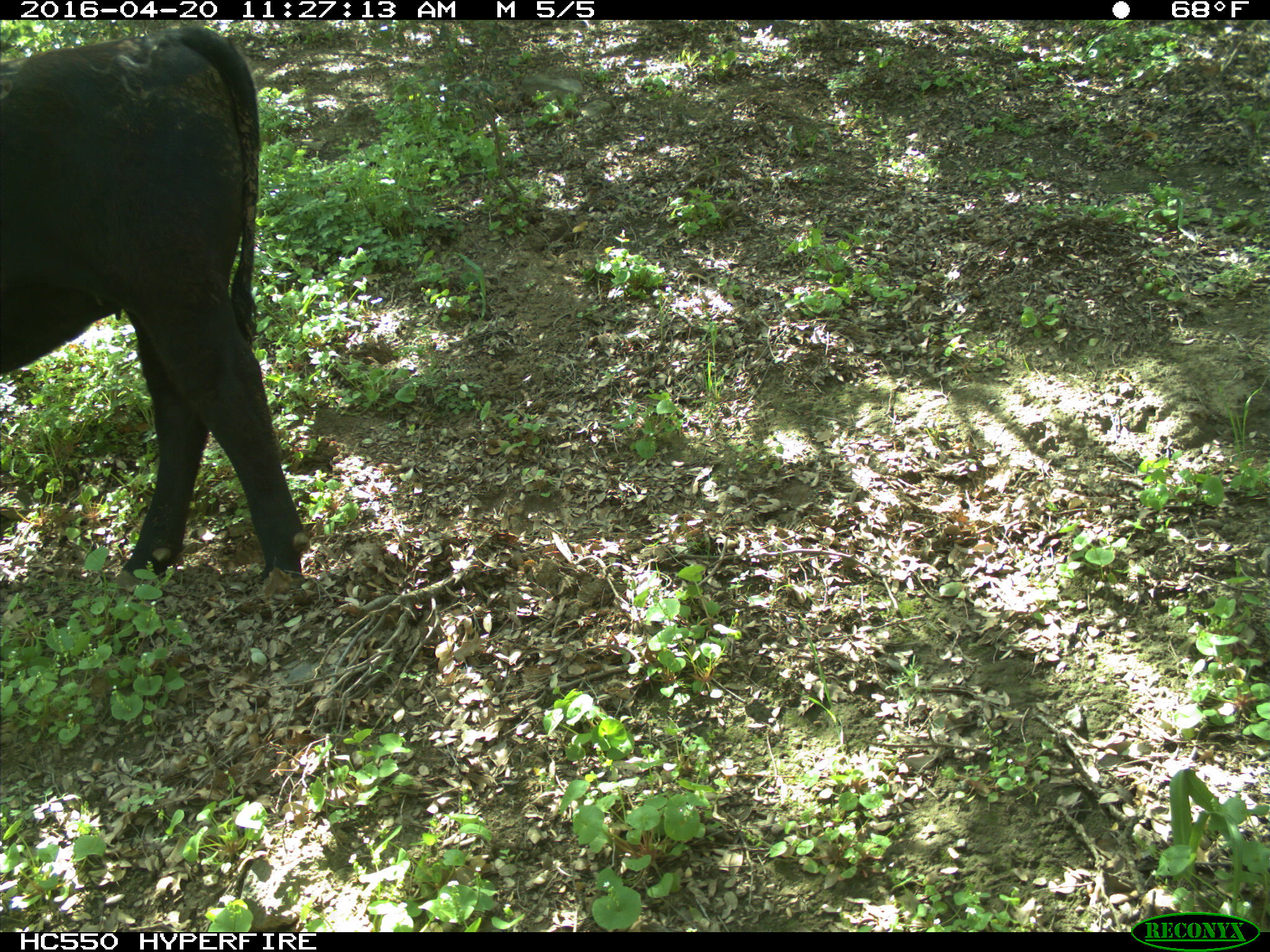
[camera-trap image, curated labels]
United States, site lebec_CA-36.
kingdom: Animalia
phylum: Chordata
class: Mammalia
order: Artiodactyla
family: Bovidae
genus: Bos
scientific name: Bos taurus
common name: domestic cow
Bos taurus (domestic cow).